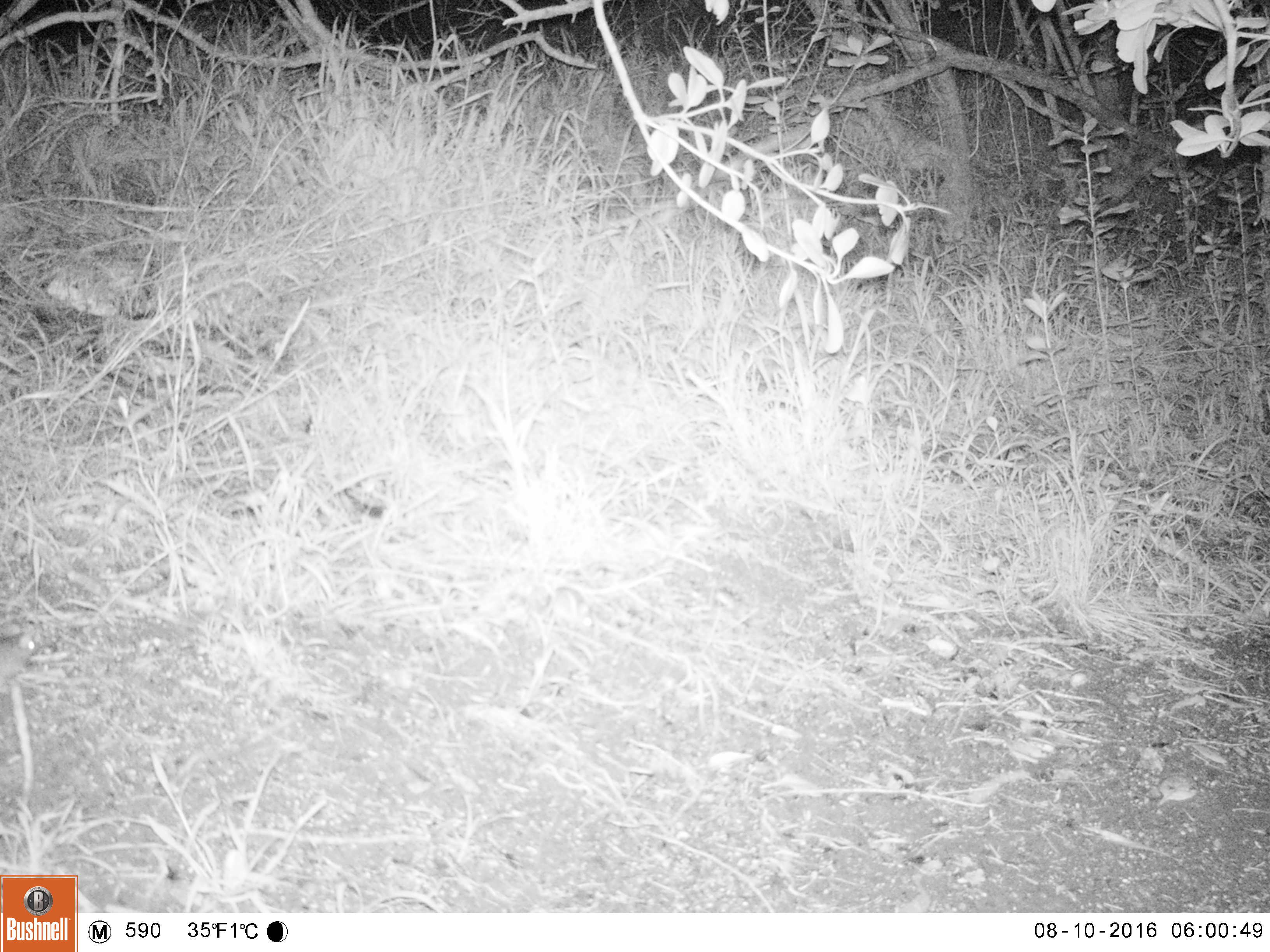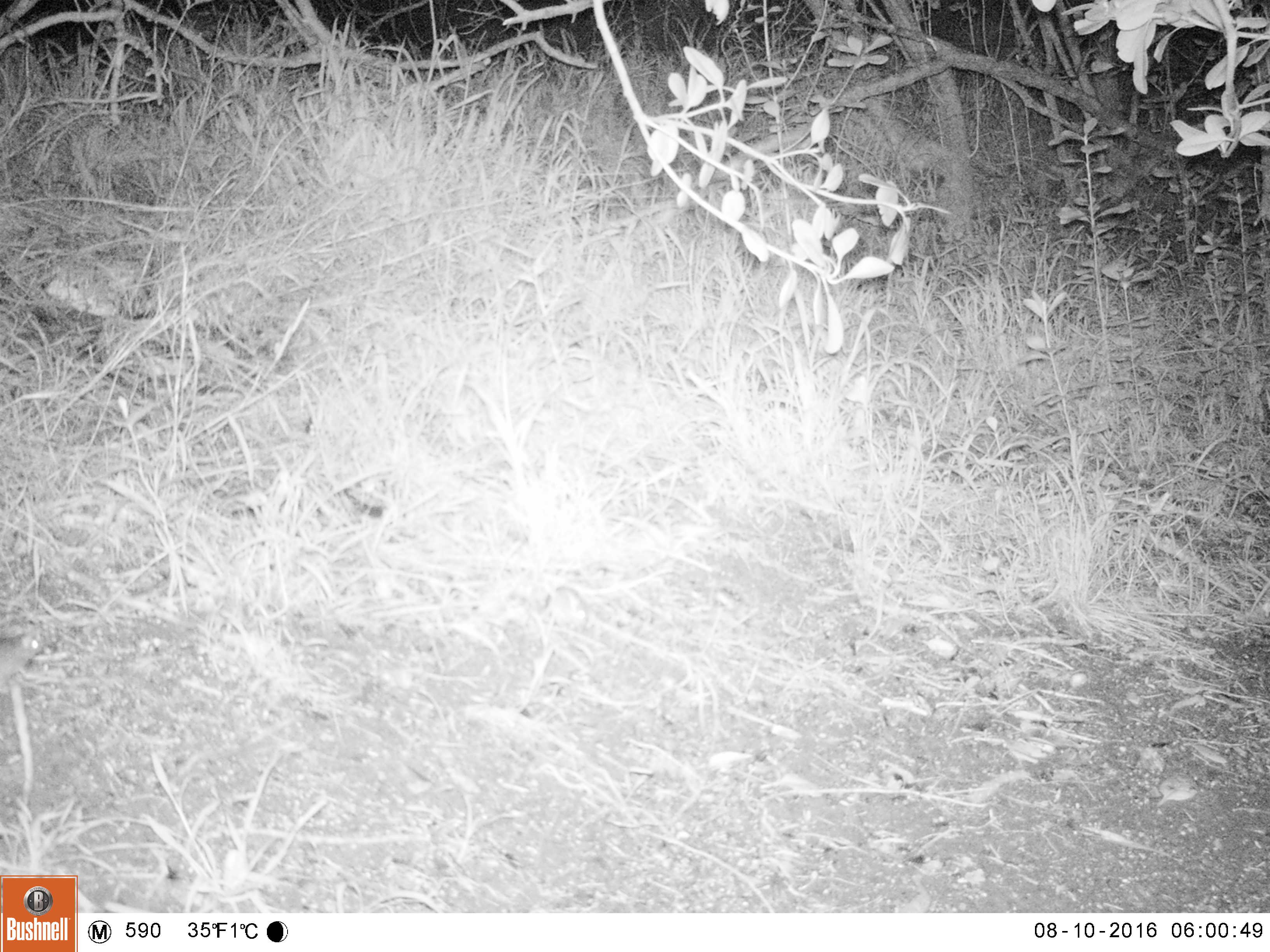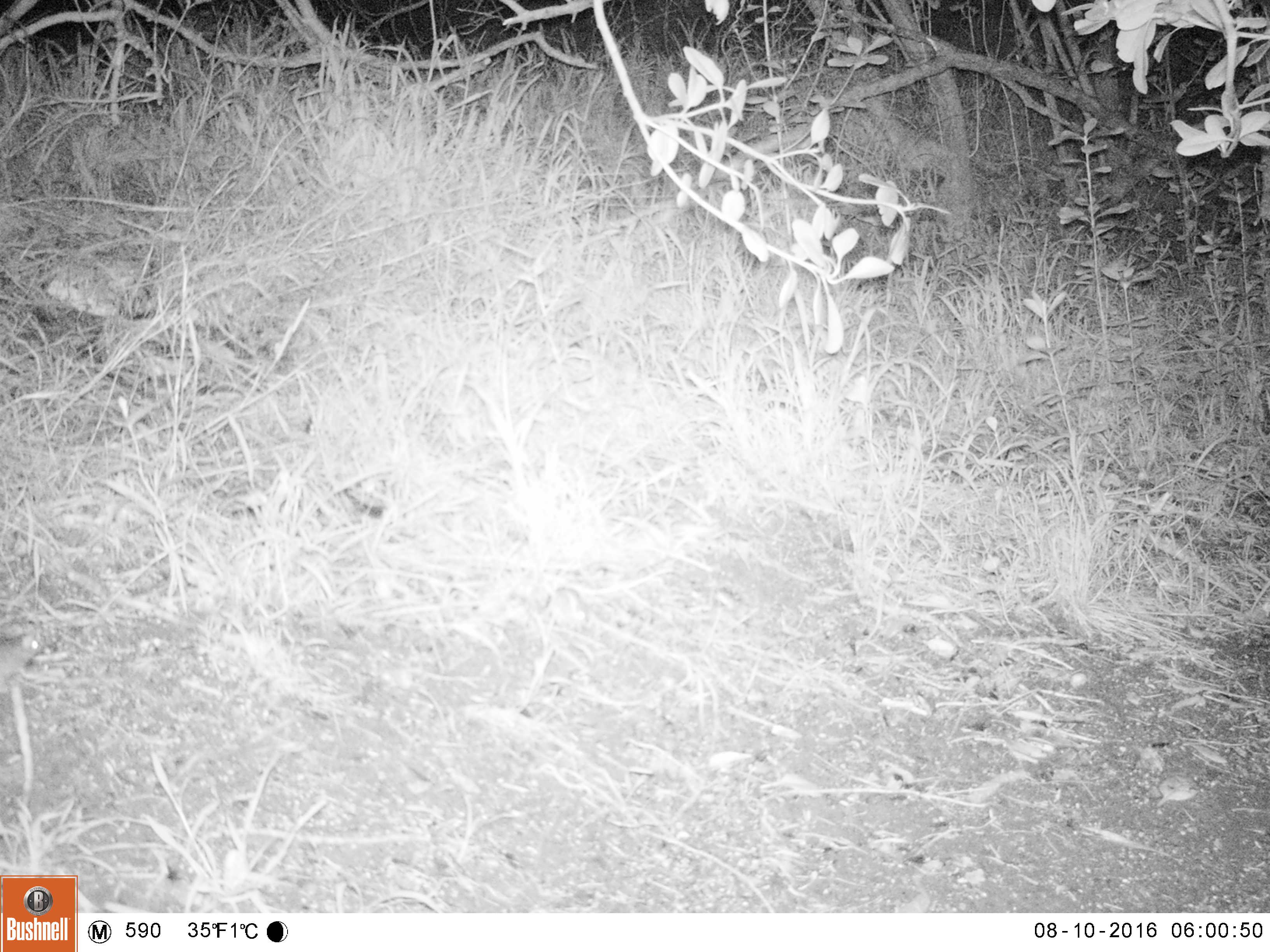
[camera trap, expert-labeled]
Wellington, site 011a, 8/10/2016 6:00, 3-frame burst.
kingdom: Animalia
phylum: Chordata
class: Mammalia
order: Rodentia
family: Muridae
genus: Mus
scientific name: Mus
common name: mouse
Mouse (Mus).